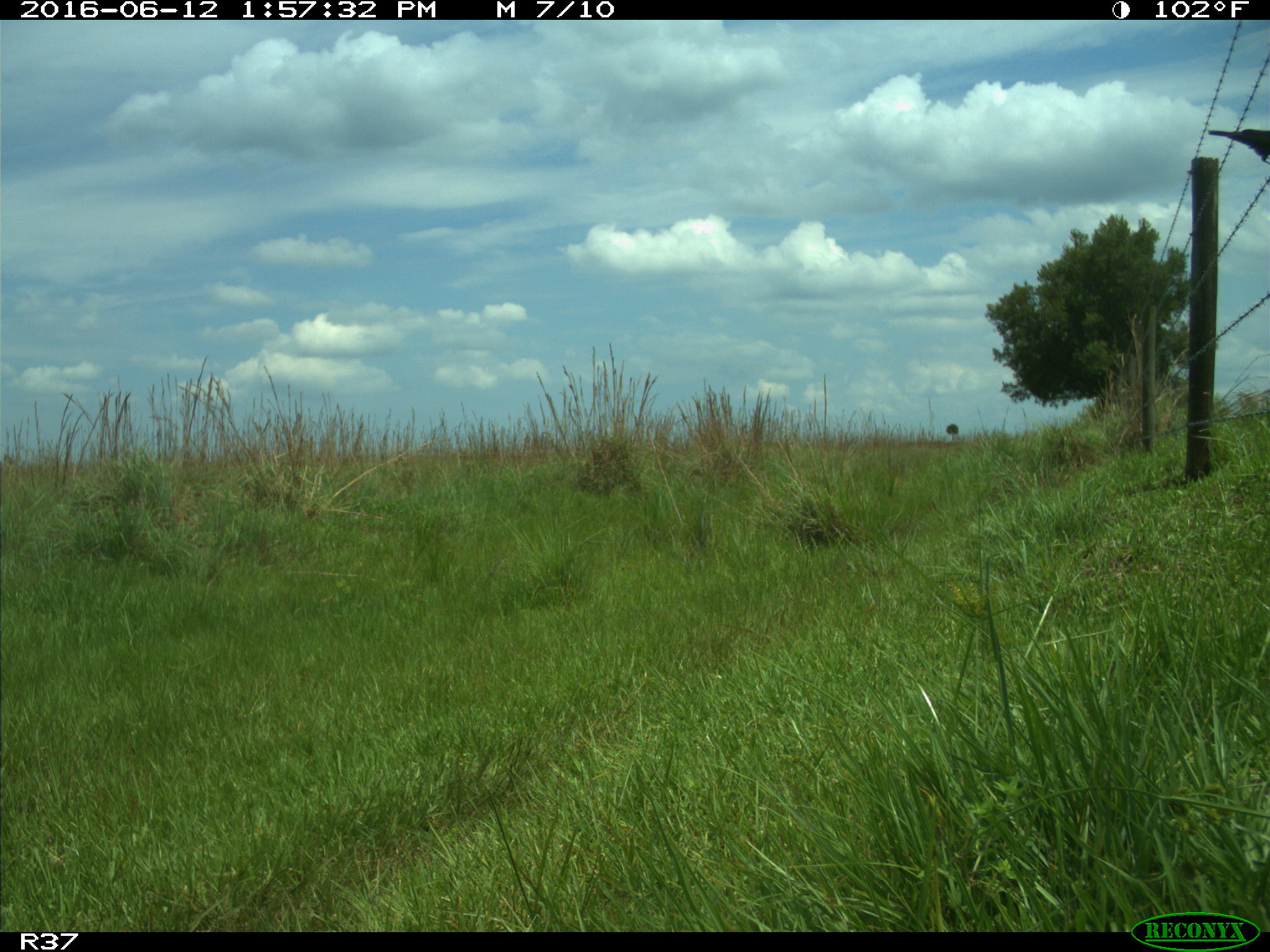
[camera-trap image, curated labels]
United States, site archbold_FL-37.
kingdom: Animalia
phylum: Chordata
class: Aves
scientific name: Aves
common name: birds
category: unidentified bird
Unidentified bird (birds) (Aves).